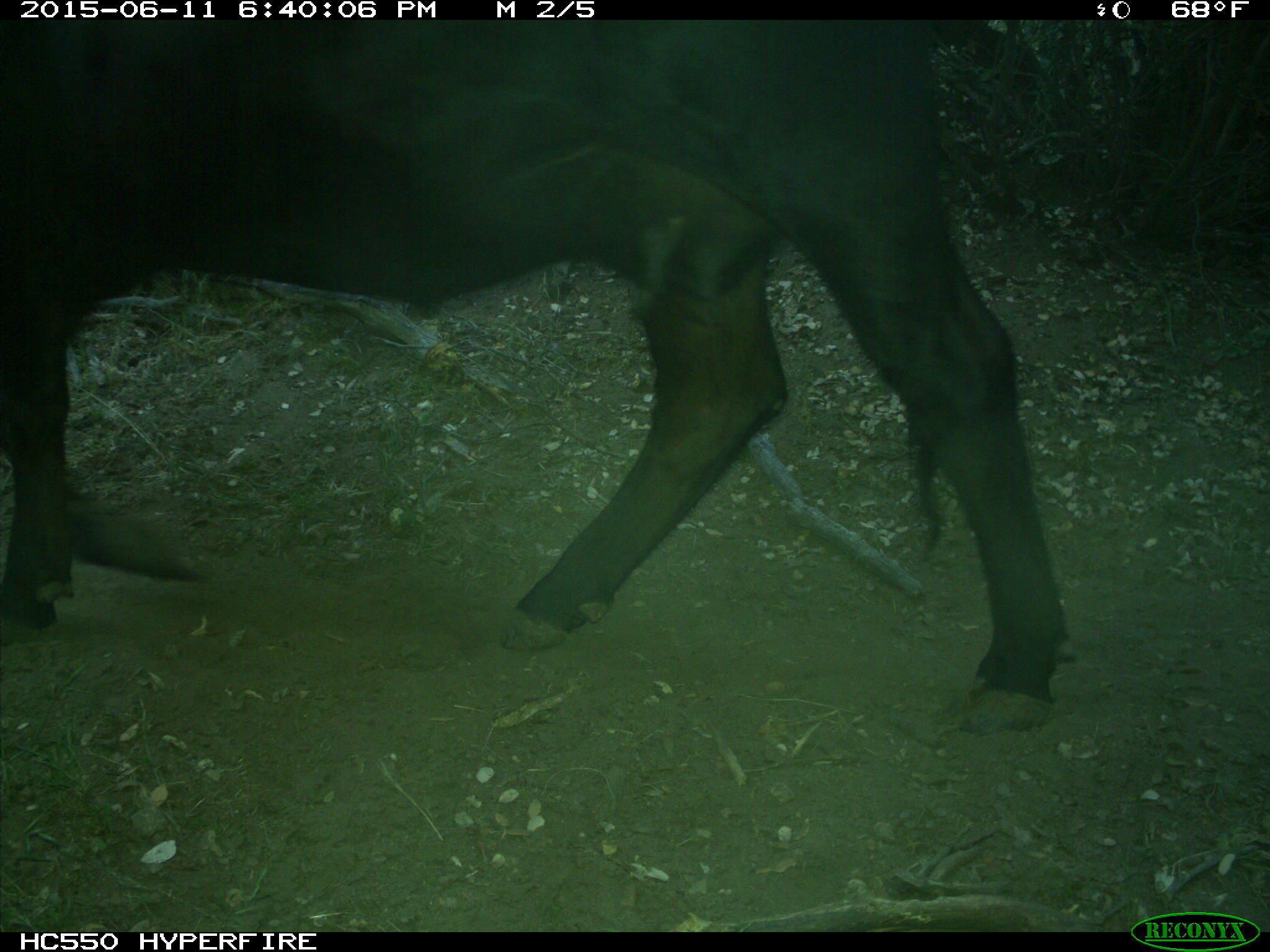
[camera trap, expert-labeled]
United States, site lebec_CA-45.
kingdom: Animalia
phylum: Chordata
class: Mammalia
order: Artiodactyla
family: Bovidae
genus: Bos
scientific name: Bos taurus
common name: domestic cow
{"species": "Bos taurus (domestic cow)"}